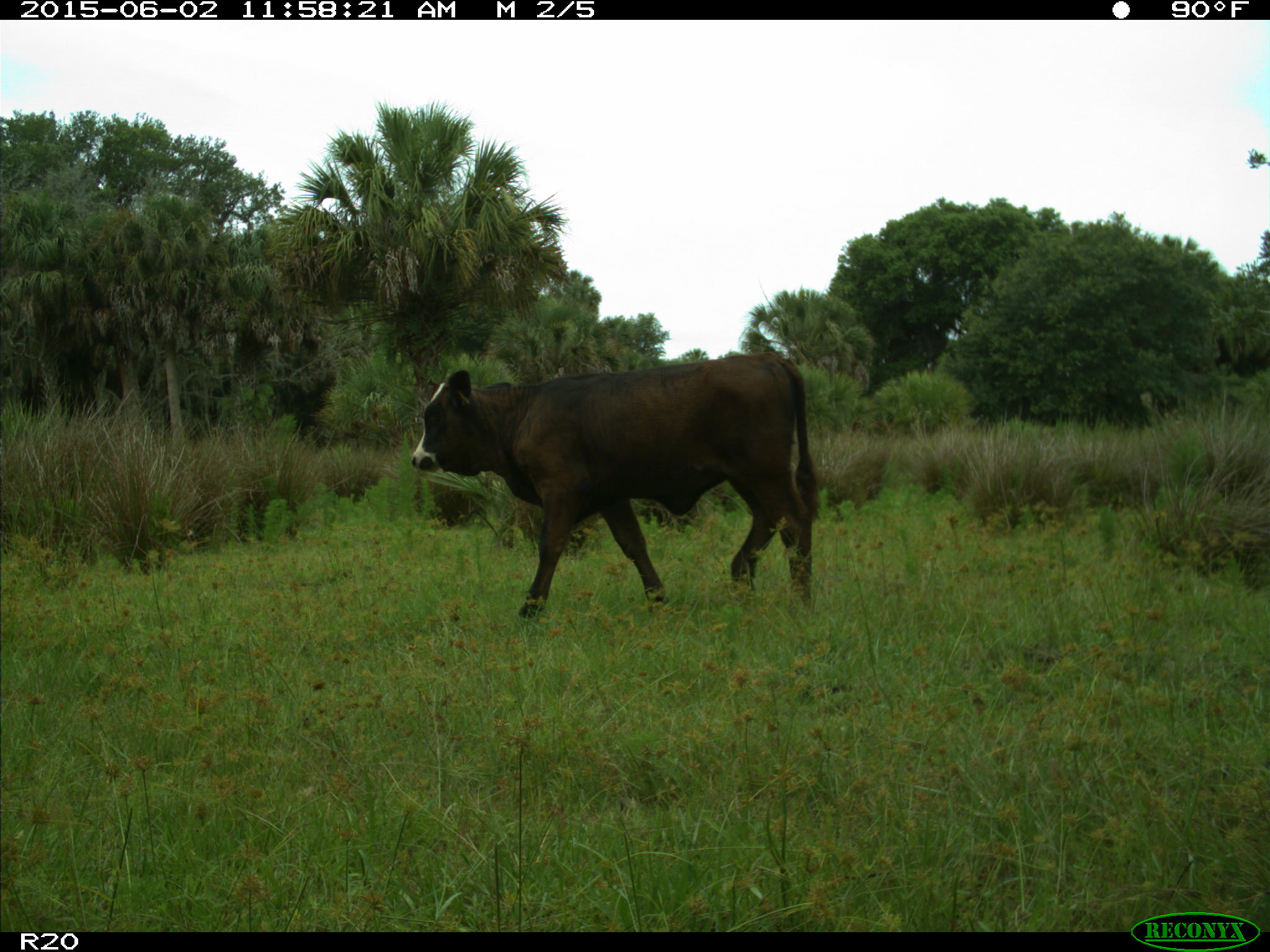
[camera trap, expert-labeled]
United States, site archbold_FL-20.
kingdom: Animalia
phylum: Chordata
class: Mammalia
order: Artiodactyla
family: Bovidae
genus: Bos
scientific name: Bos taurus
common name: domestic cow